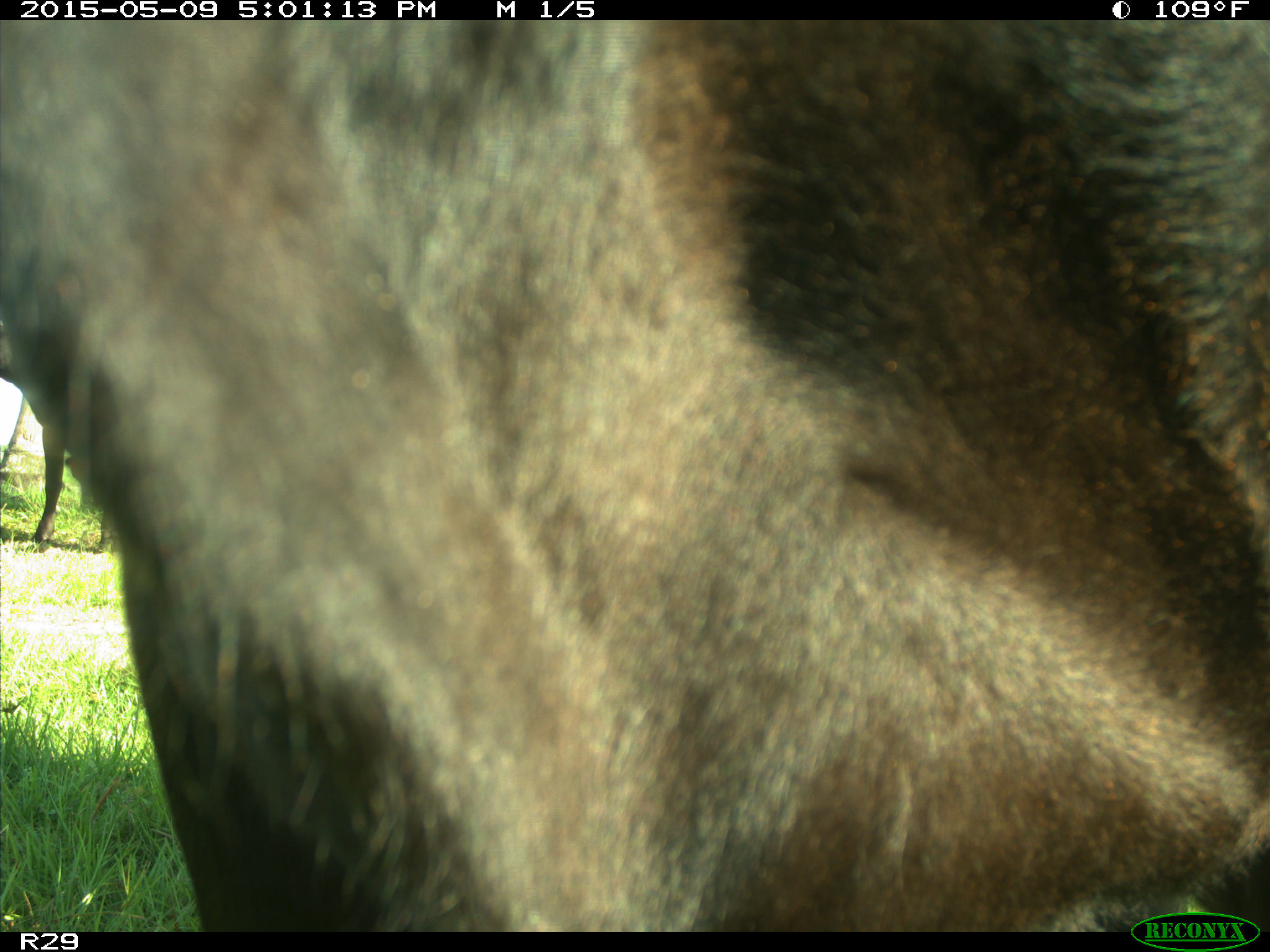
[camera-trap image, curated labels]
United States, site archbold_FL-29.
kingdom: Animalia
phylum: Chordata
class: Mammalia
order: Artiodactyla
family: Bovidae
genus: Bos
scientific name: Bos taurus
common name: domestic cow